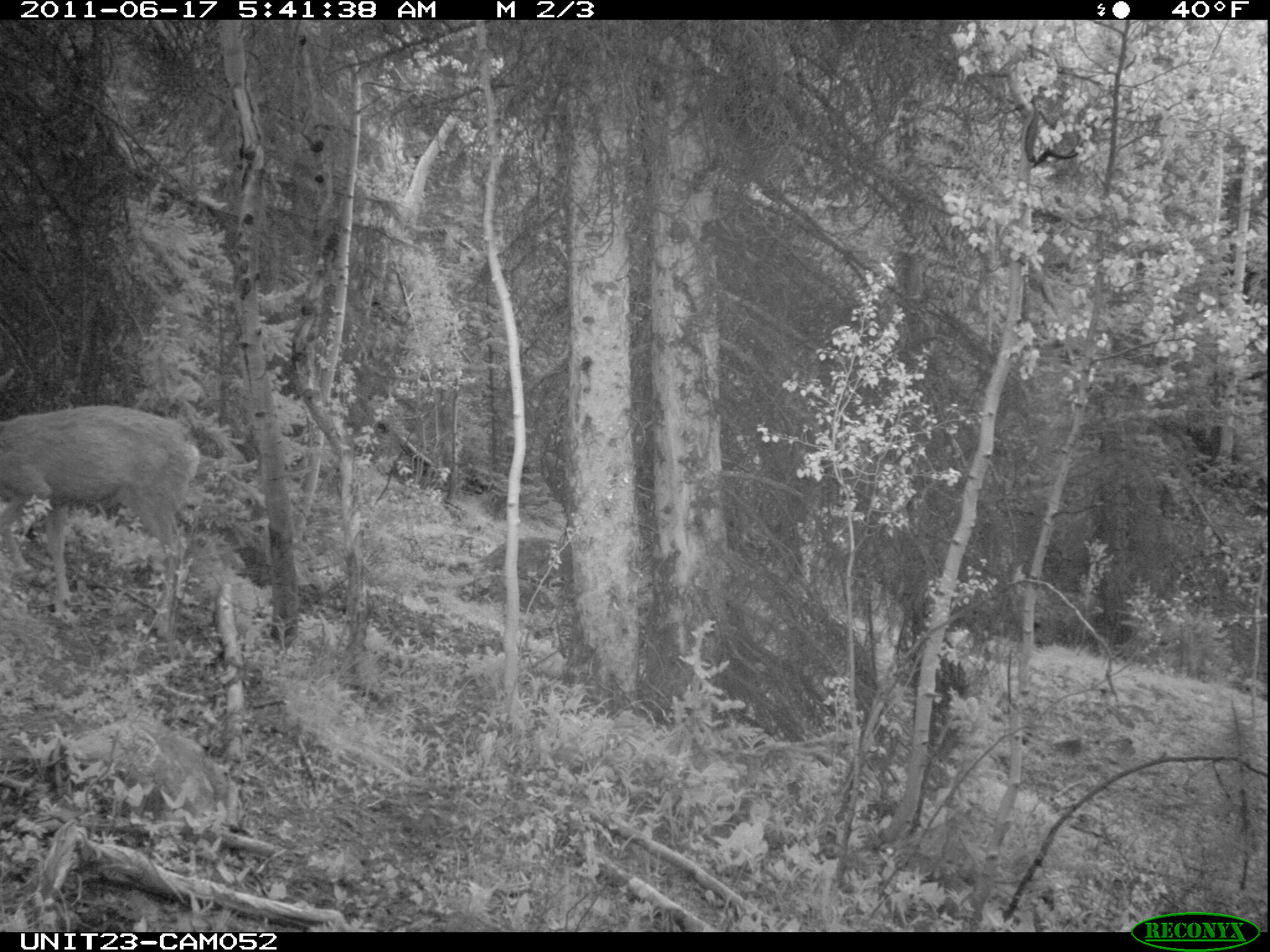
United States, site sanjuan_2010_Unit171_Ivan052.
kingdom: Animalia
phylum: Chordata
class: Mammalia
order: Artiodactyla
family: Cervidae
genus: Odocoileus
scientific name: Odocoileus hemionus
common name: mule deer